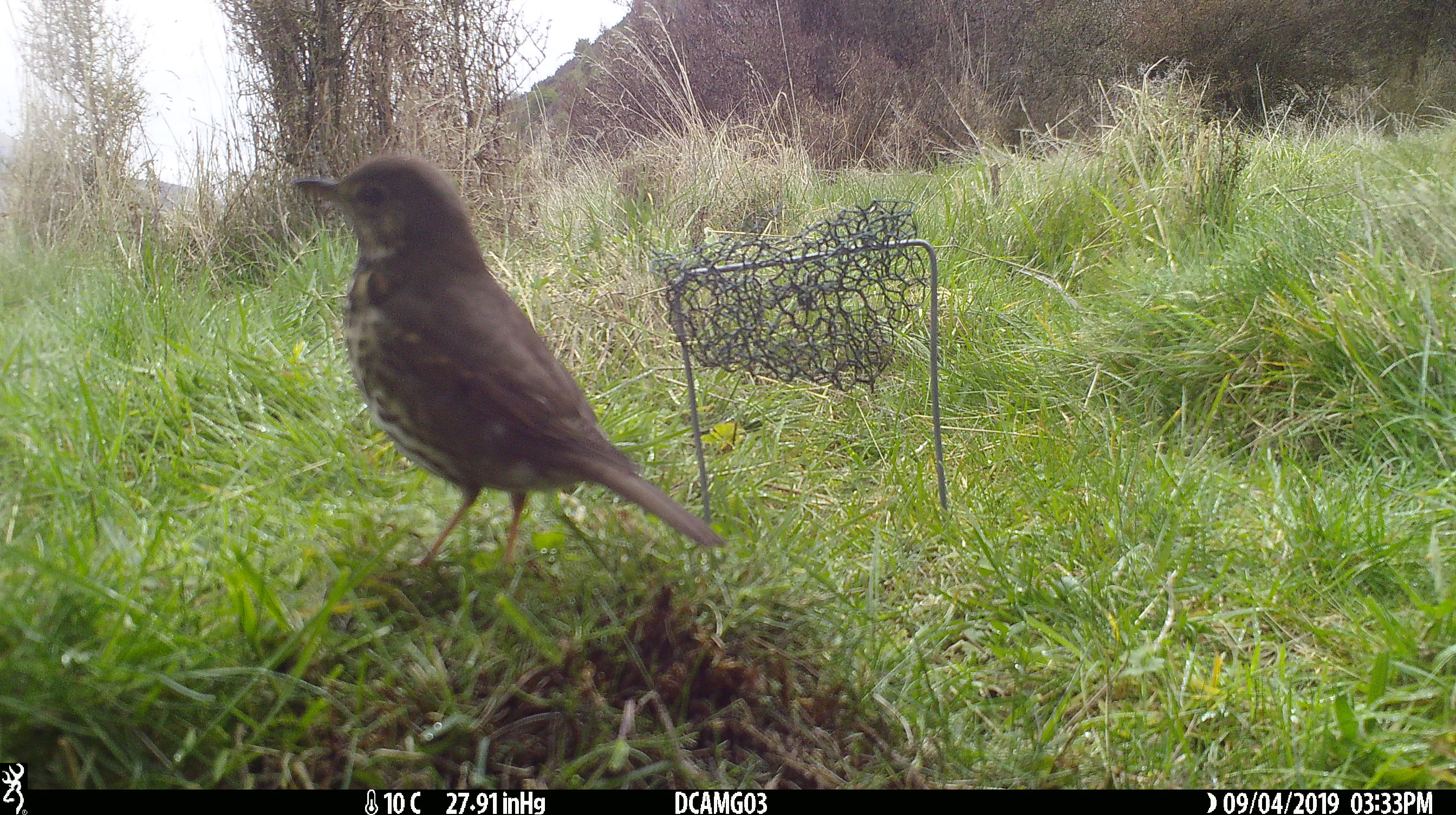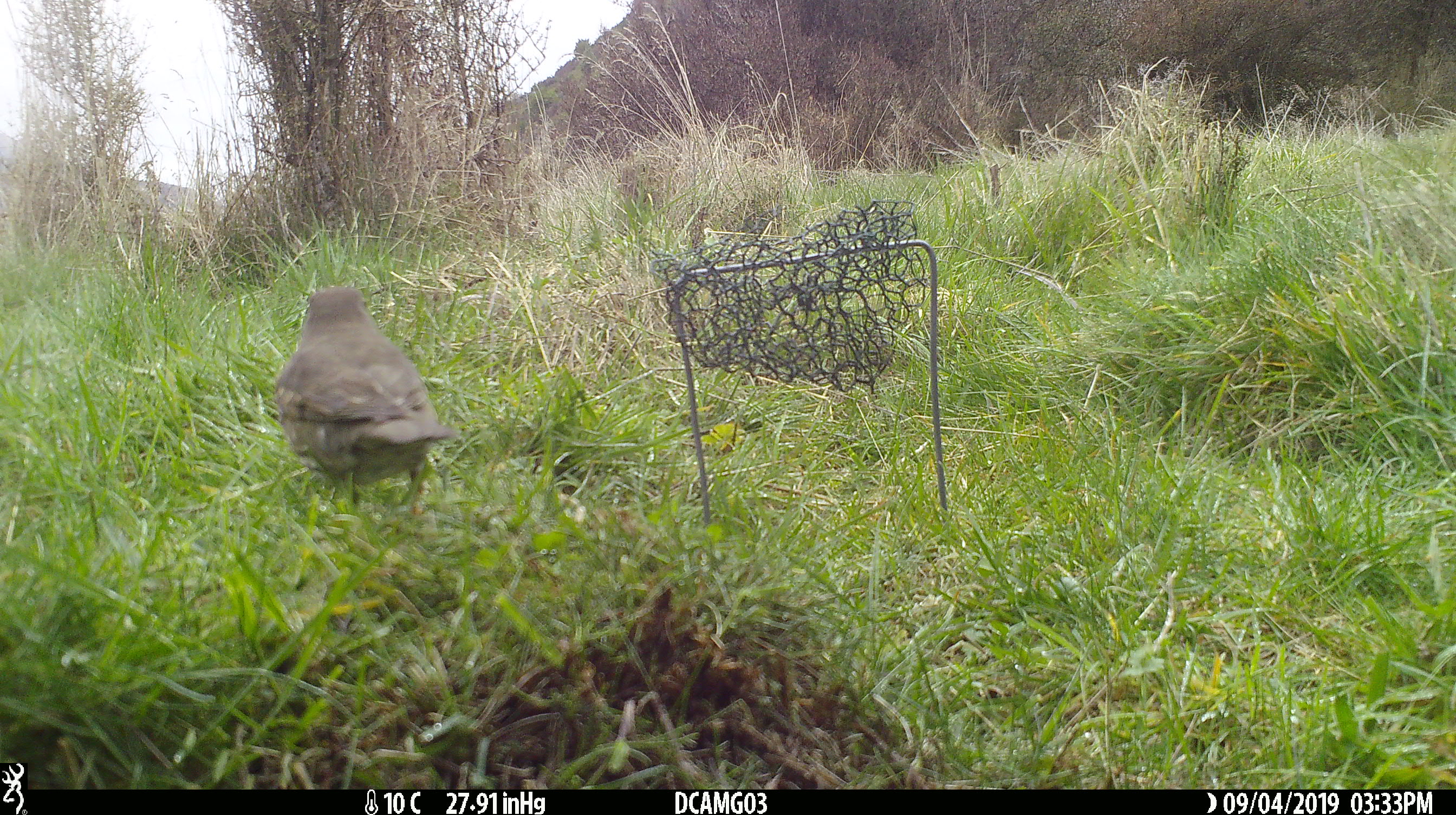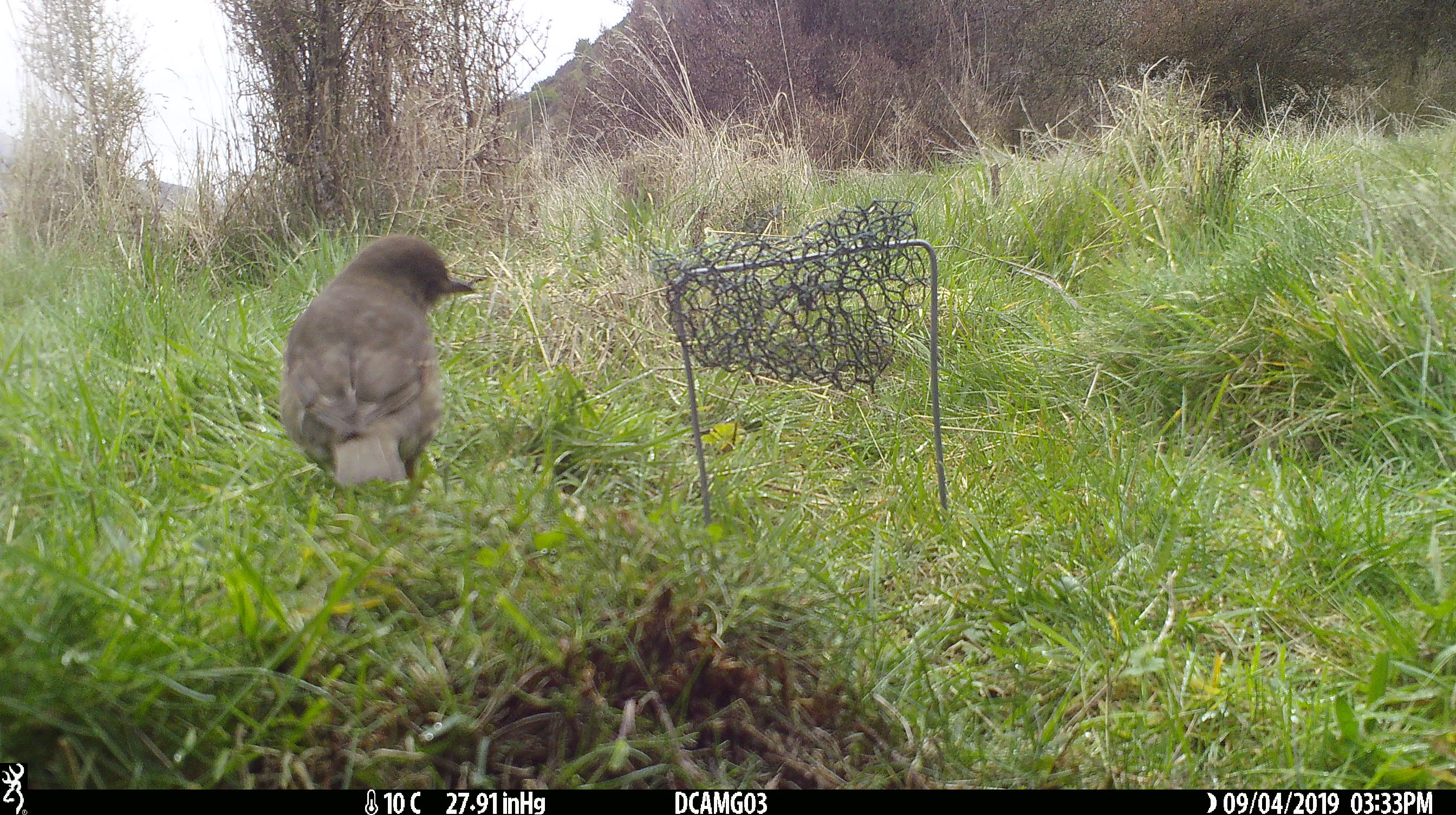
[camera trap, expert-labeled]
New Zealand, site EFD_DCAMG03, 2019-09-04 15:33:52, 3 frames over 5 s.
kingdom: Animalia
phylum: Chordata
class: Aves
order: Passeriformes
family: Turdidae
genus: Turdus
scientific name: Turdus philomelos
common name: song thrush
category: thrush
Thrush (song thrush) (Turdus philomelos).